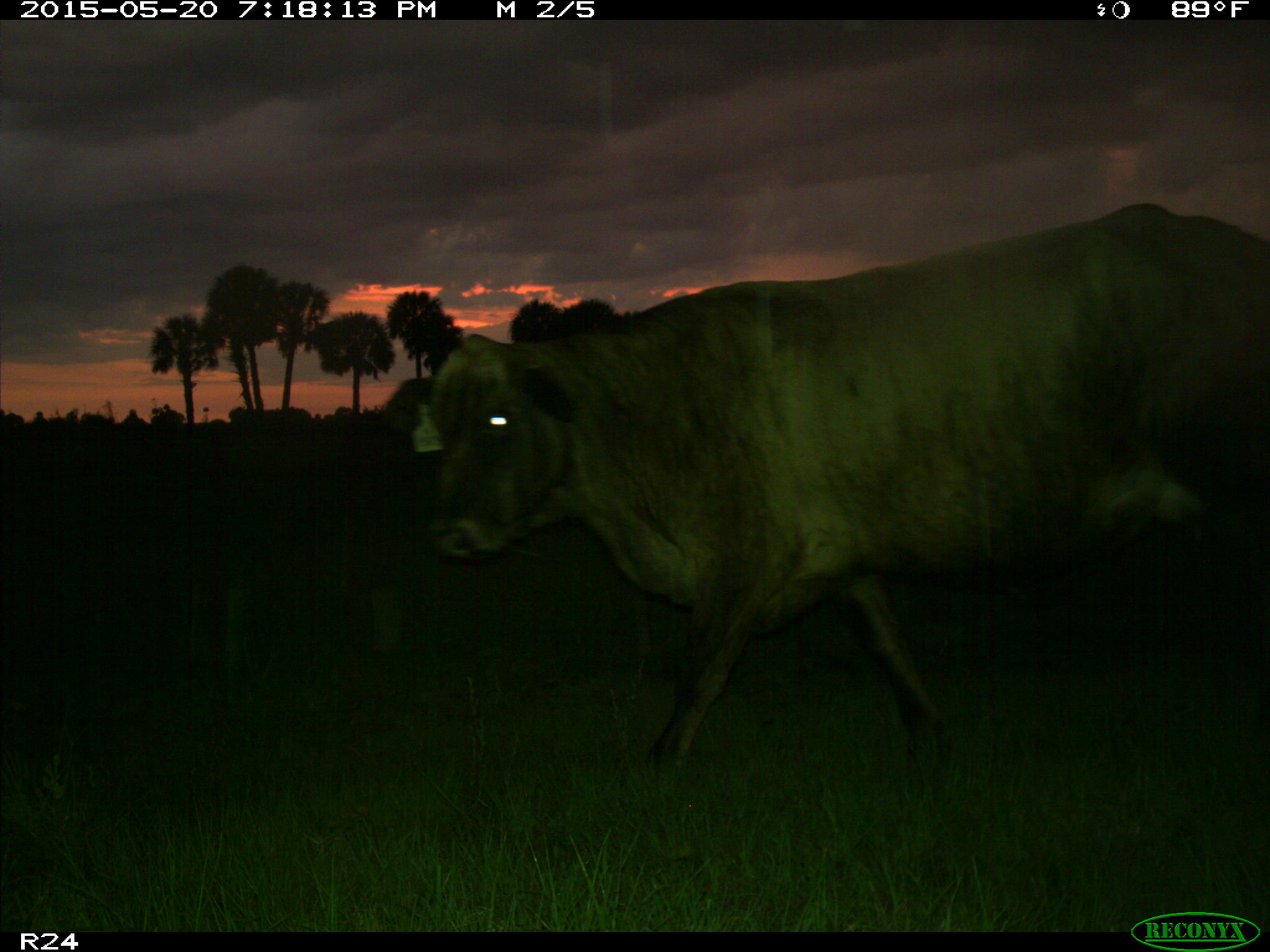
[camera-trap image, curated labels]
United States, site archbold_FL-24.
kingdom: Animalia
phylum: Chordata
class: Mammalia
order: Artiodactyla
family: Bovidae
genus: Bos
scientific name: Bos taurus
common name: domestic cow